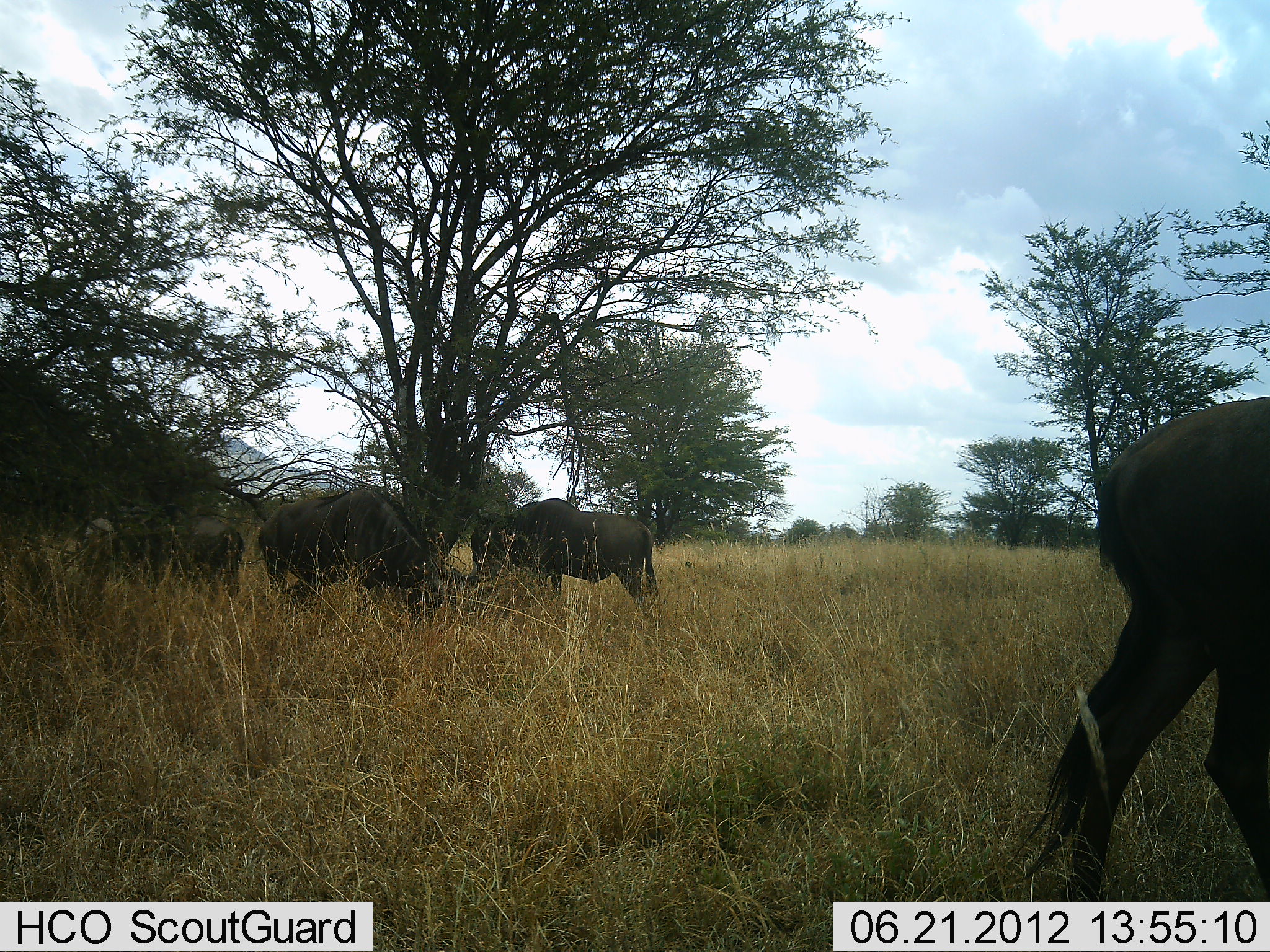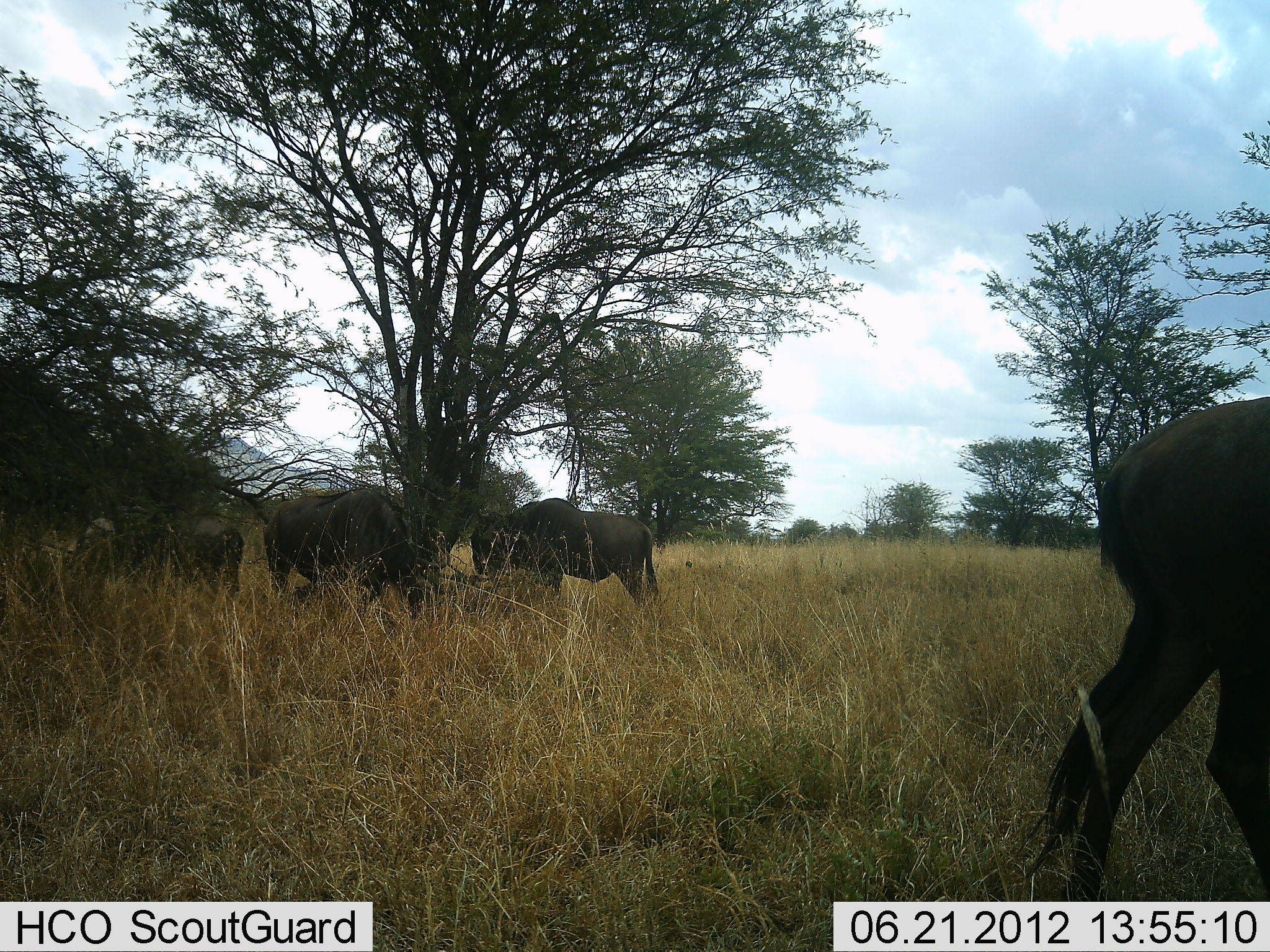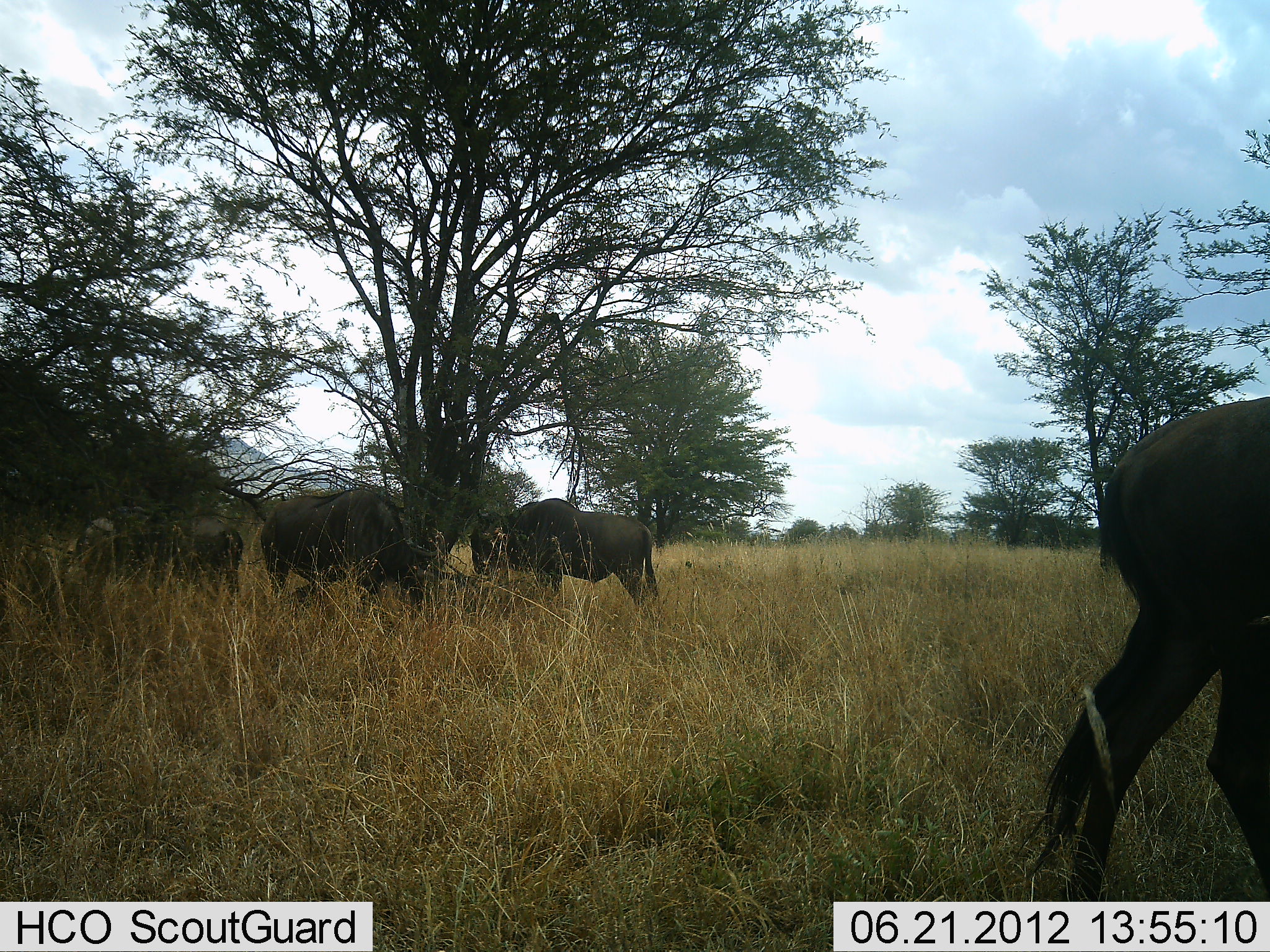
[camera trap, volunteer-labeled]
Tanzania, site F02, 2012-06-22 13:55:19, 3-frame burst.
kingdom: Animalia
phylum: Chordata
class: Mammalia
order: Artiodactyla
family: Bovidae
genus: Connochaetes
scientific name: Connochaetes taurinus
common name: blue wildebeest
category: wildebeest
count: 4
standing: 60%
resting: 0%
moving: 0%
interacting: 0%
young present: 0%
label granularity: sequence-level